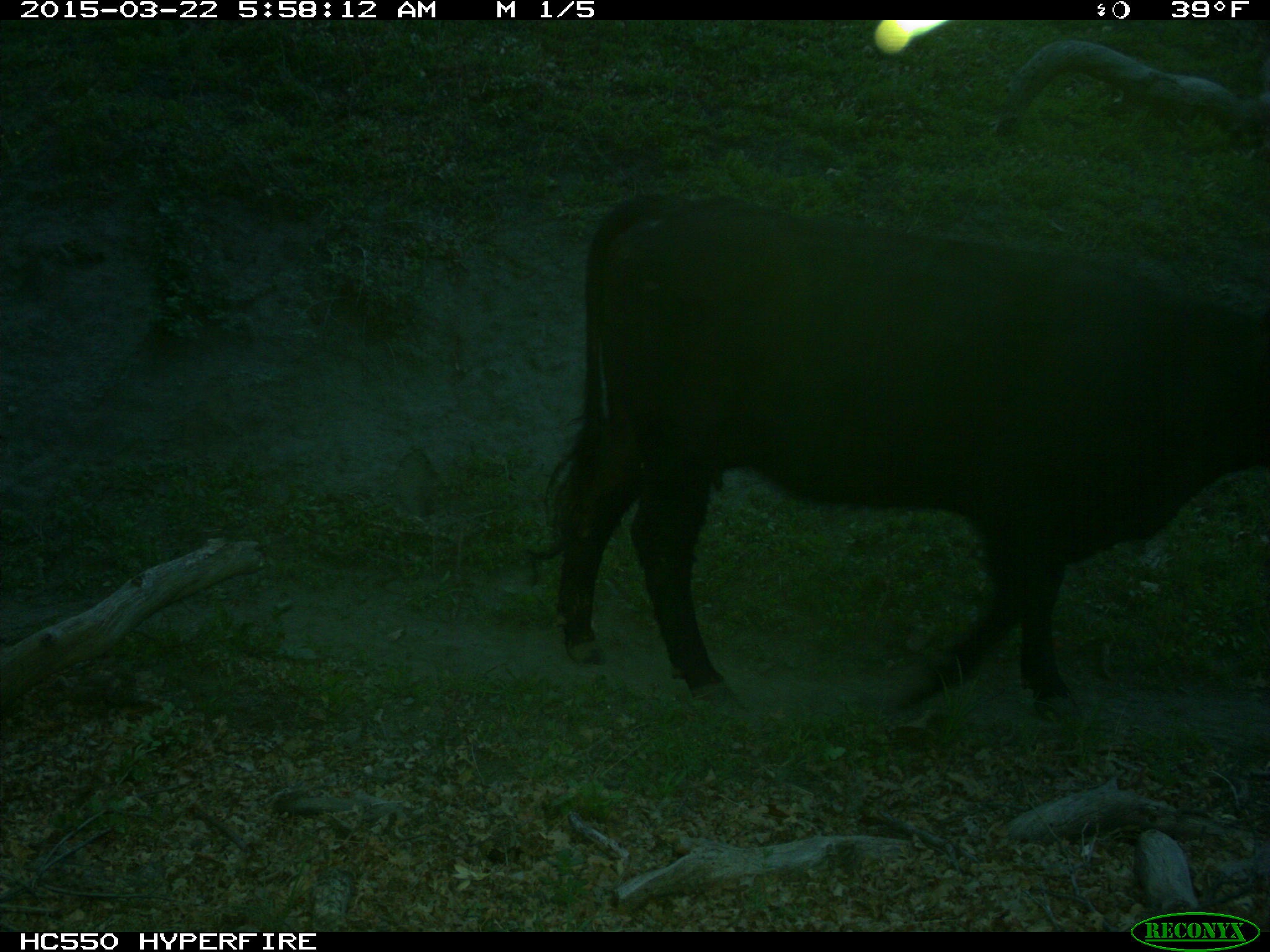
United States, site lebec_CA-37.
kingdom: Animalia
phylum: Chordata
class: Mammalia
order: Artiodactyla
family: Bovidae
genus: Bos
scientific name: Bos taurus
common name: domestic cow